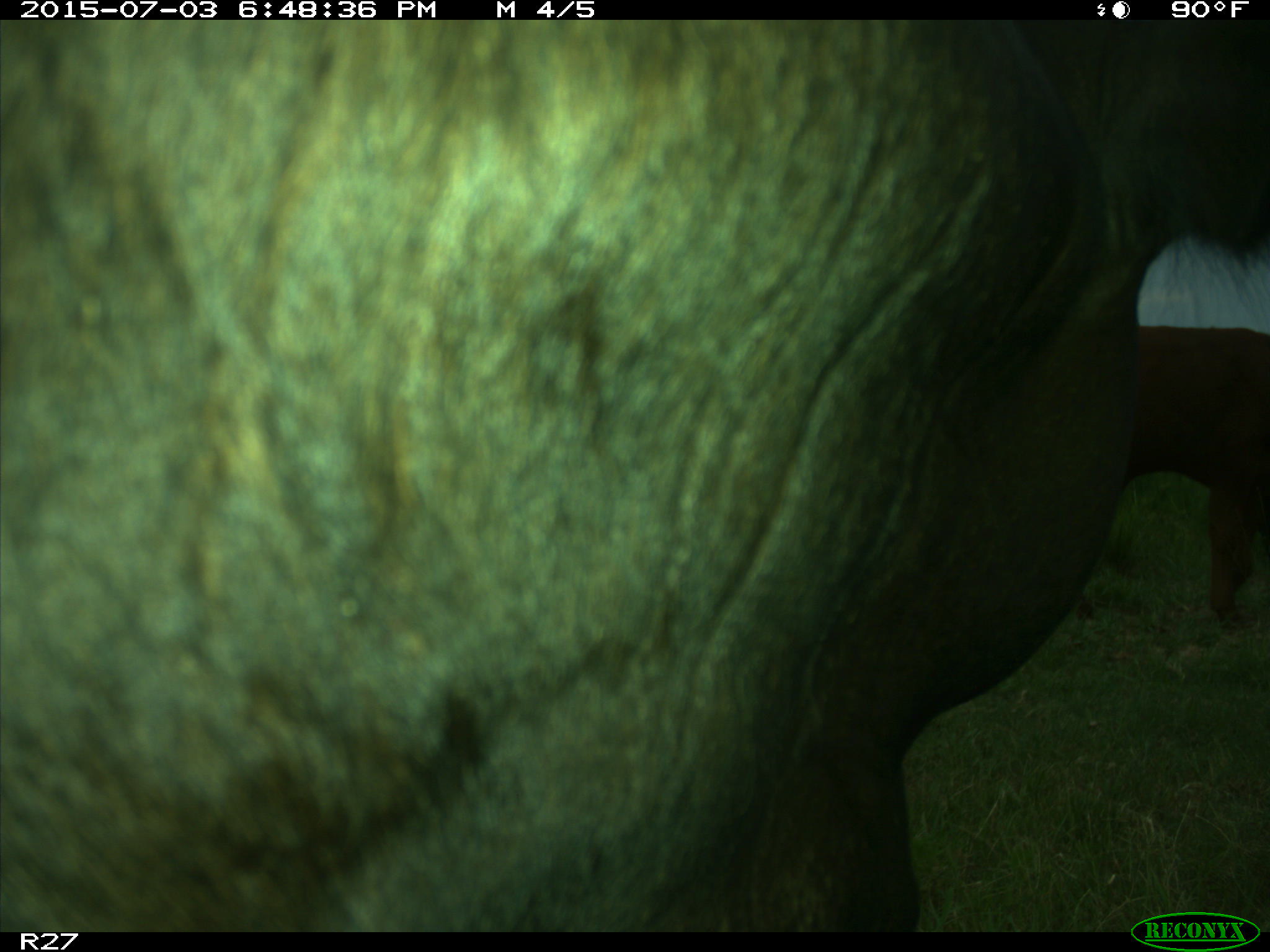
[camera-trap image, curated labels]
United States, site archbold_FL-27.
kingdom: Animalia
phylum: Chordata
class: Mammalia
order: Artiodactyla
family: Bovidae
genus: Bos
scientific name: Bos taurus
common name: domestic cow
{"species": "Bos taurus (domestic cow)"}